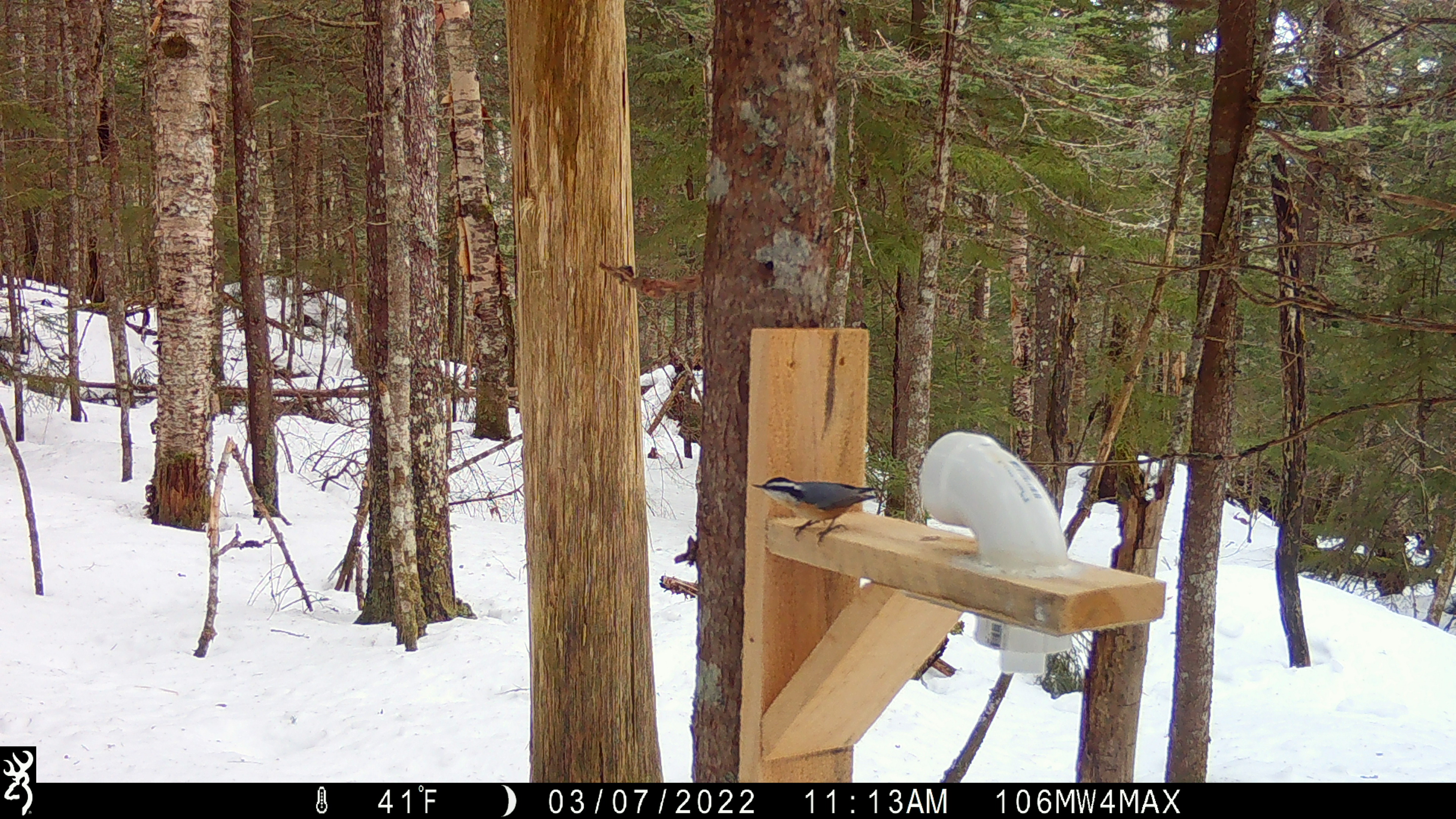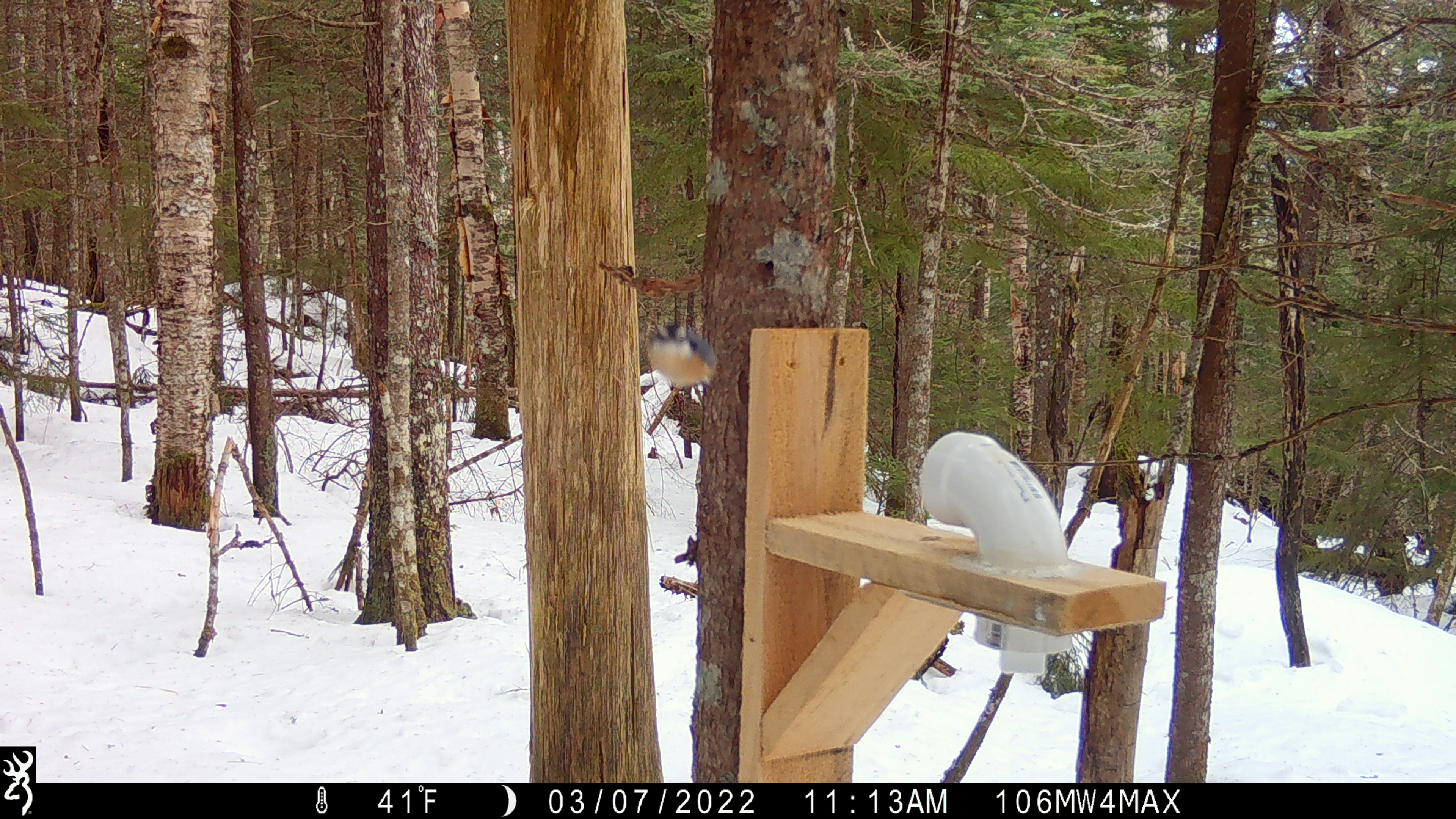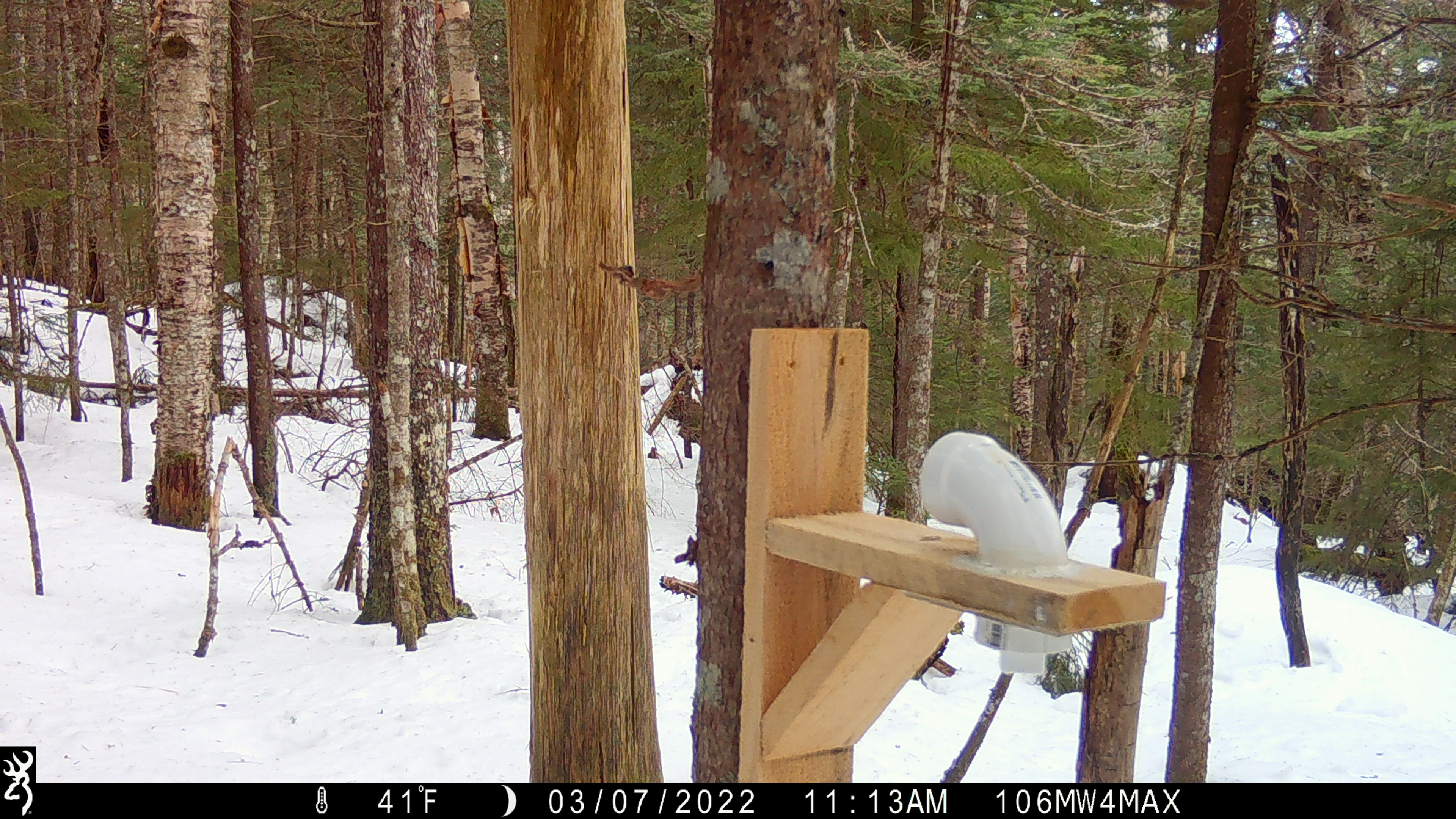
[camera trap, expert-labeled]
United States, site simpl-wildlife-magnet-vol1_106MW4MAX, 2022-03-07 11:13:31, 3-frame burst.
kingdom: Animalia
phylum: Chordata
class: Aves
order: Passeriformes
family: Sittidae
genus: Sitta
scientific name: Sitta canadensis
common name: red-breasted nuthatch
Red-breasted nuthatch (Sitta canadensis).